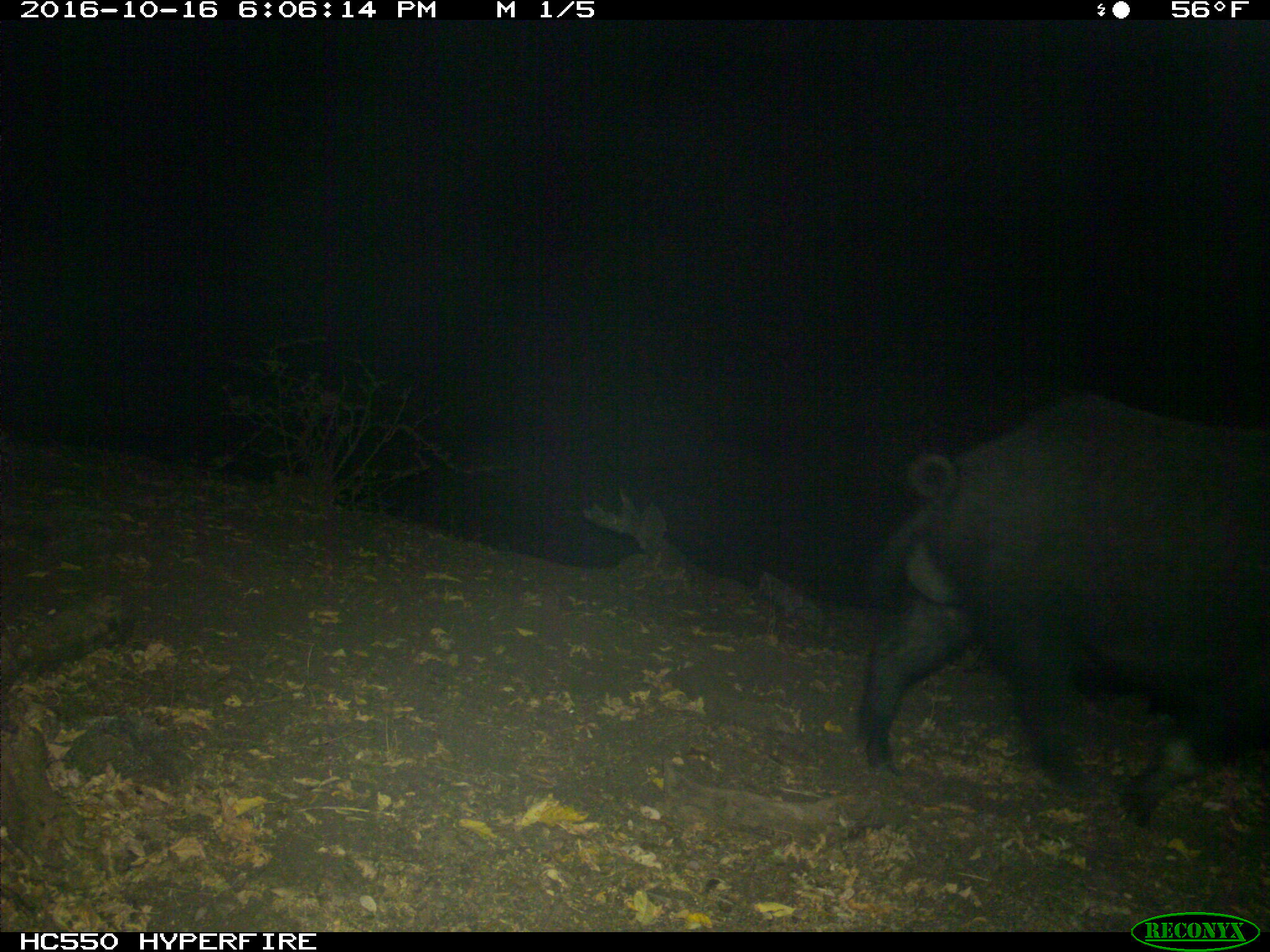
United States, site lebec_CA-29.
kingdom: Animalia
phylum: Chordata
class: Mammalia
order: Artiodactyla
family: Suidae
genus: Sus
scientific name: Sus scrofa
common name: wild boar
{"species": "Sus scrofa (wild boar)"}